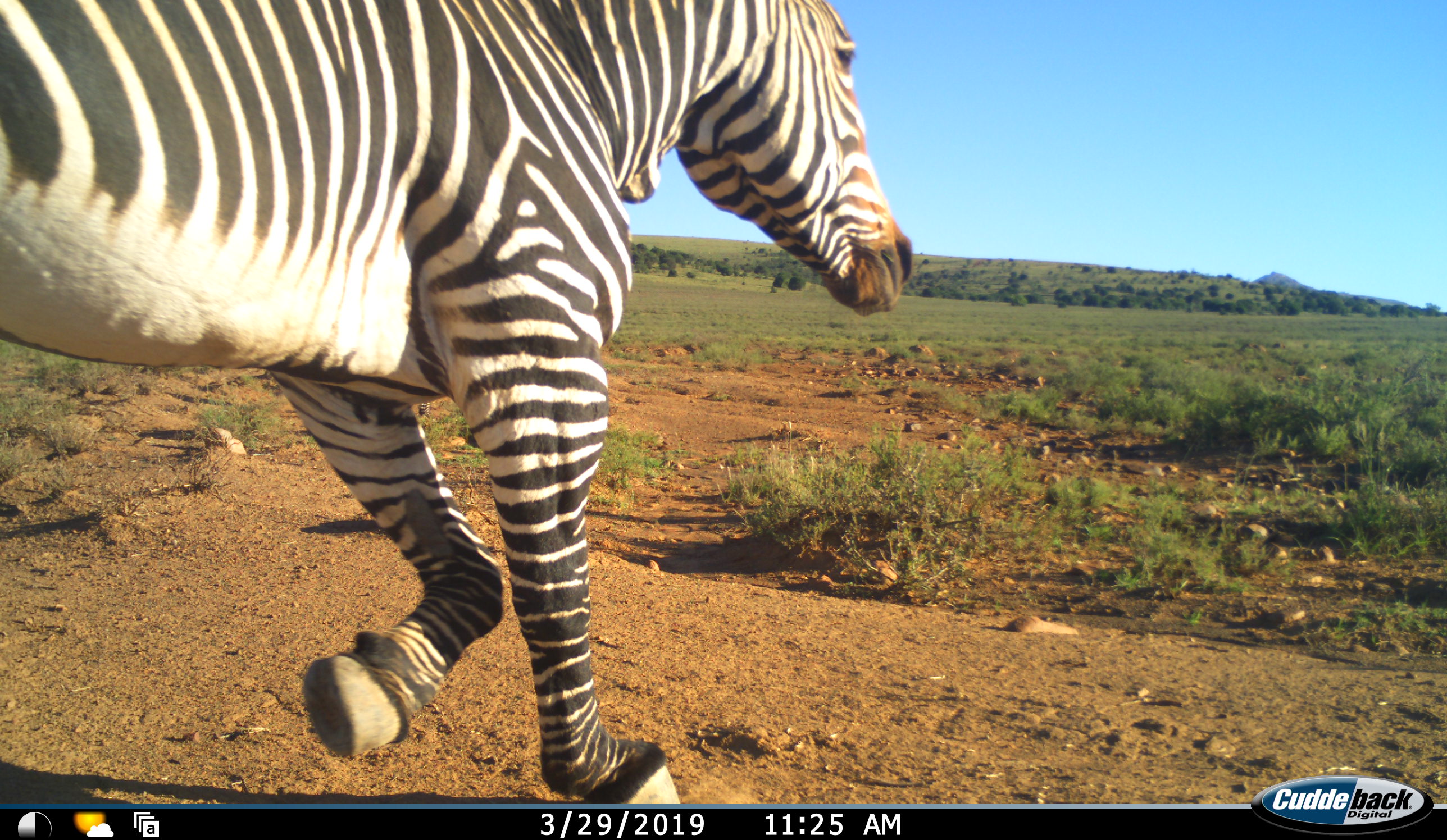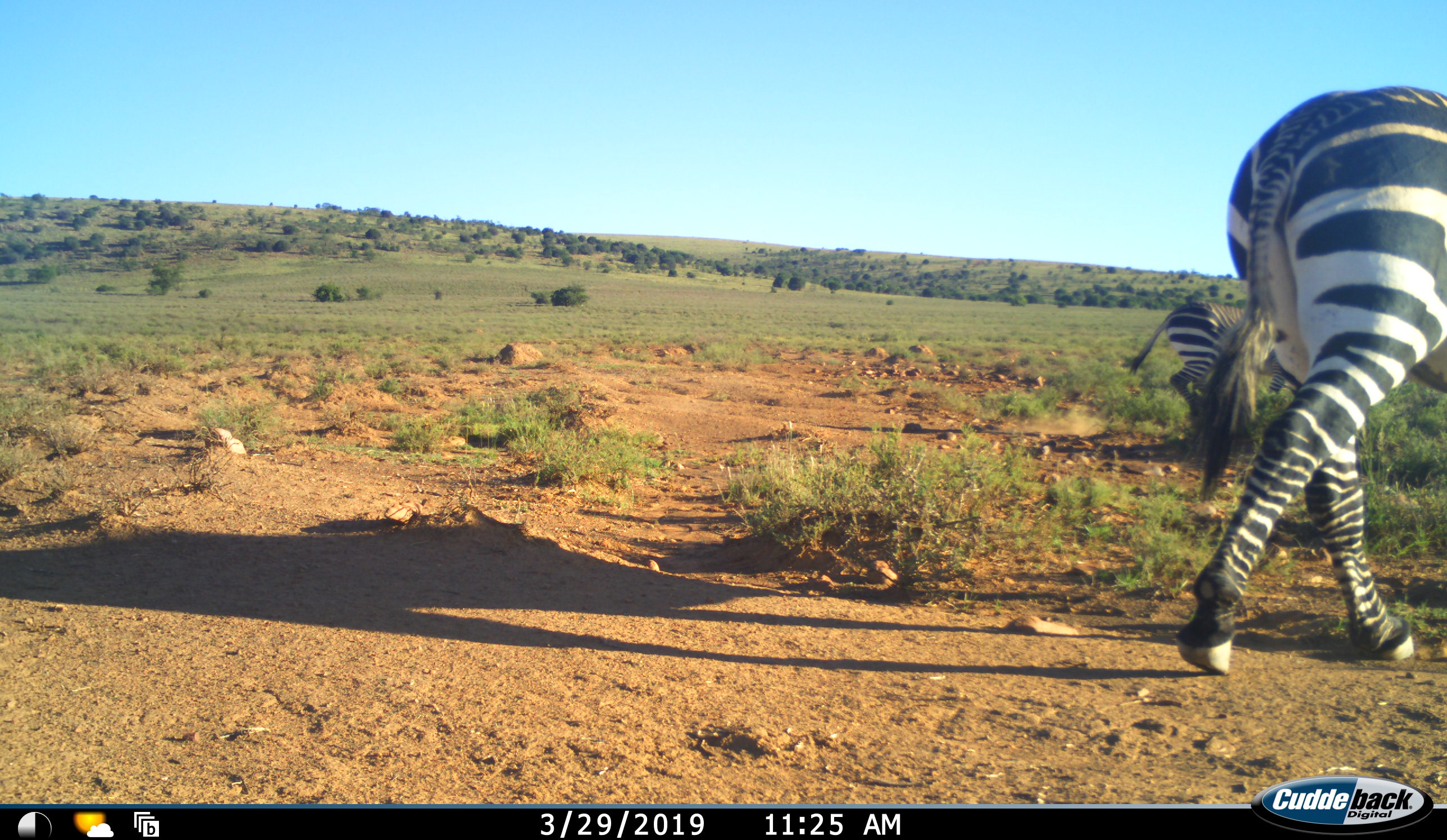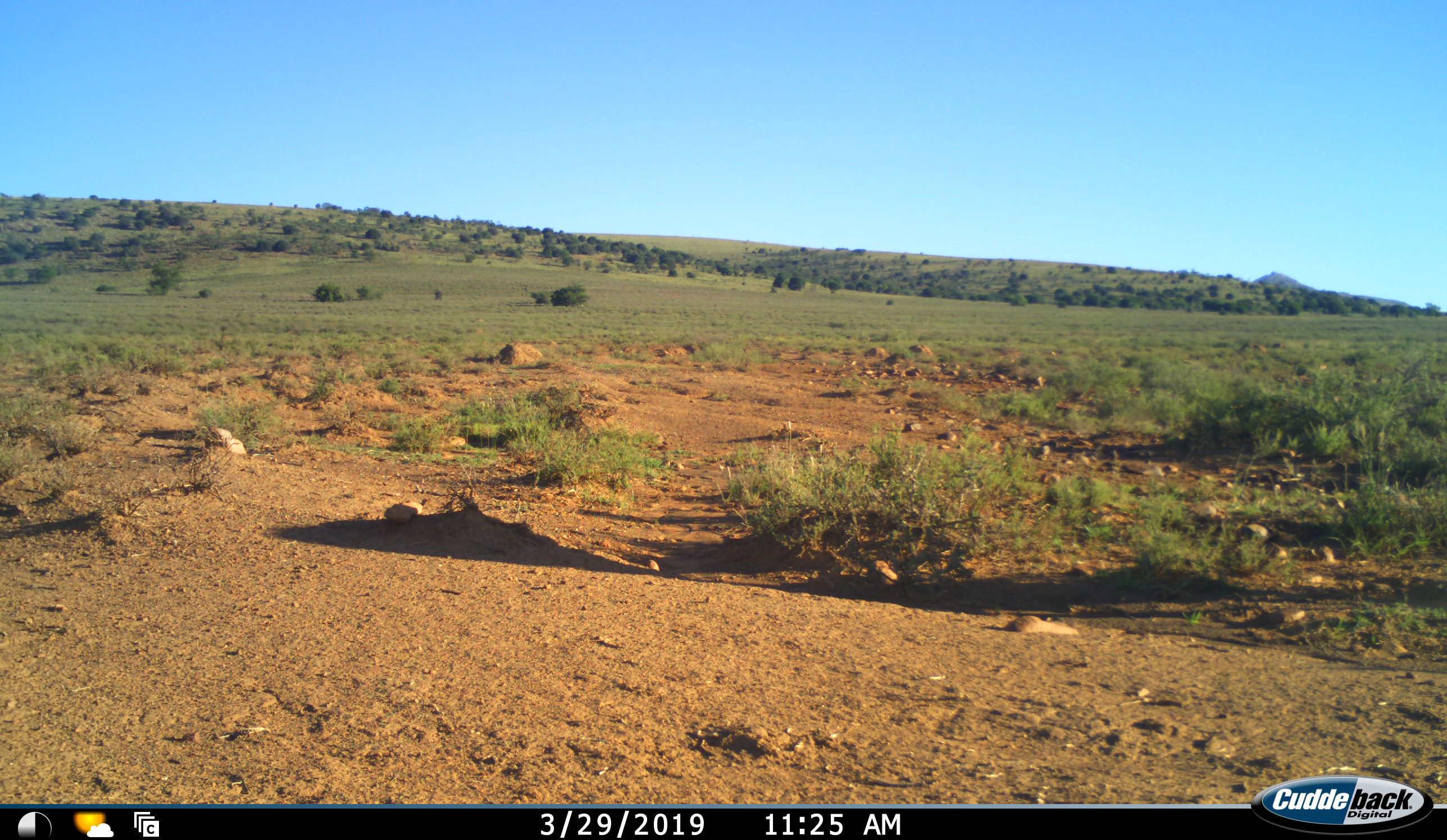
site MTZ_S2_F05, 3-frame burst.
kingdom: Animalia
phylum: Chordata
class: Mammalia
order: Perissodactyla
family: Equidae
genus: Equus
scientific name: Equus zebra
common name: mountain zebra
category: zebramountain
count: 2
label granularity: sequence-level